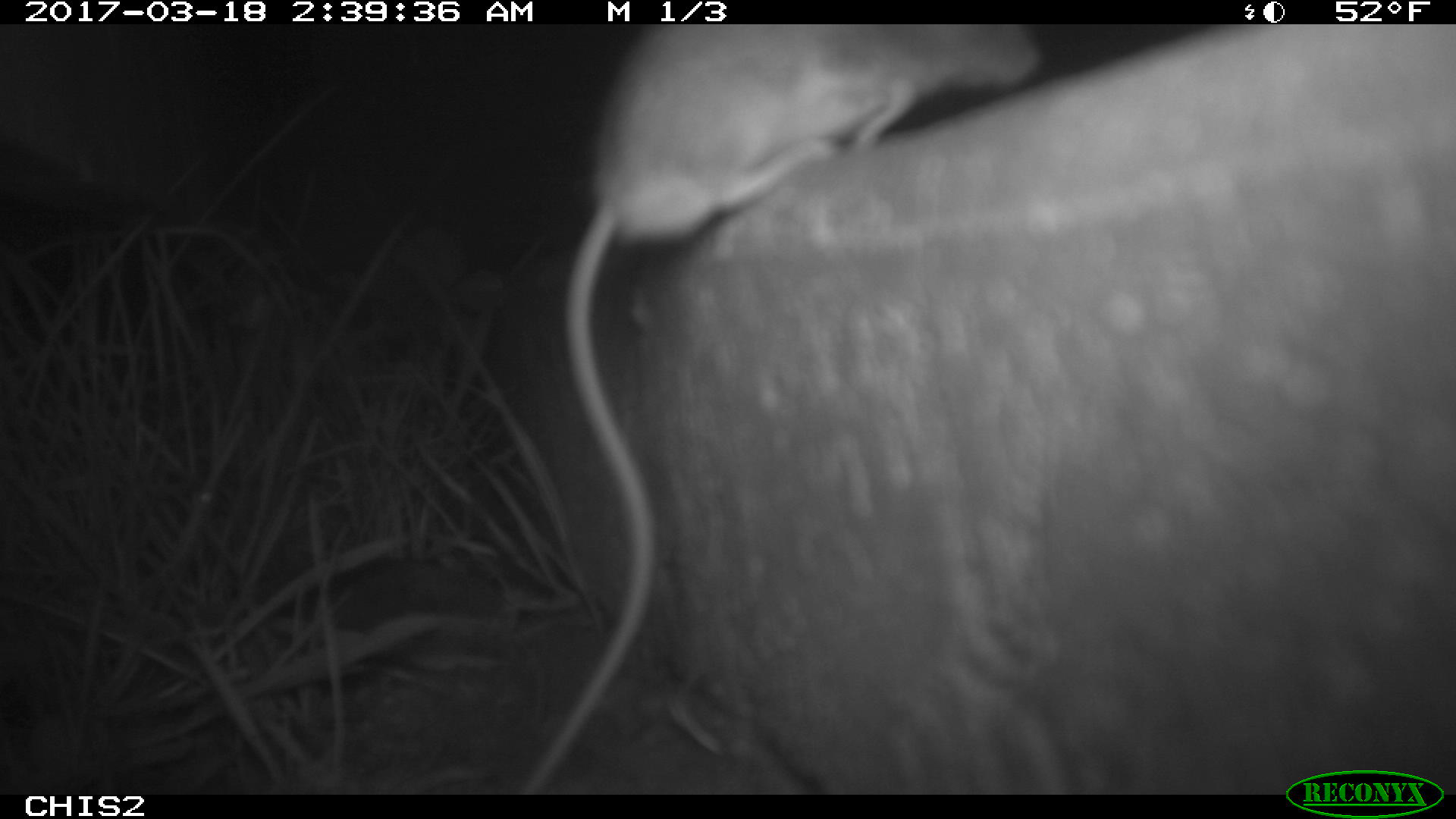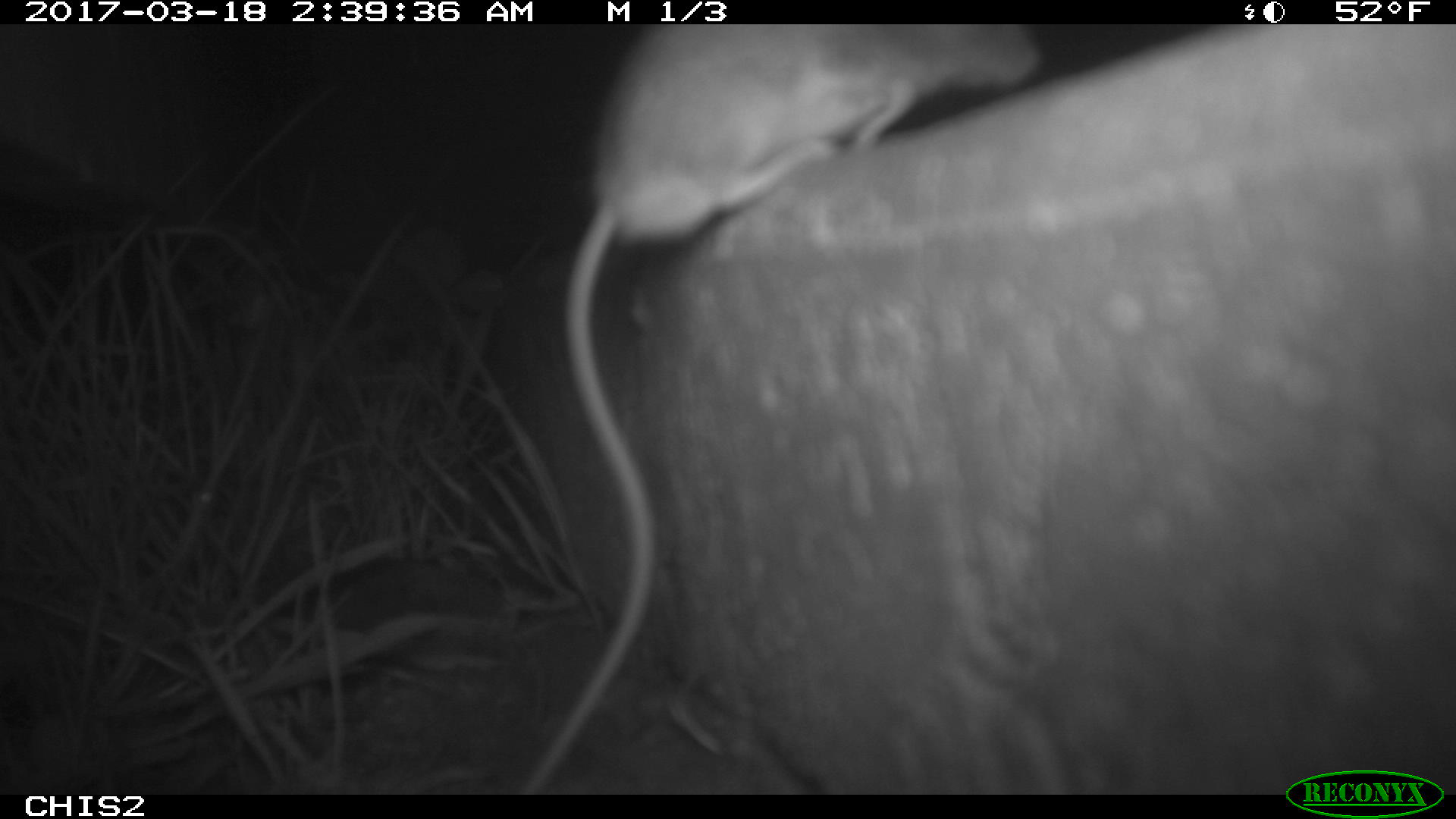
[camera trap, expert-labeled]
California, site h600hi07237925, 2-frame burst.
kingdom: Animalia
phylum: Chordata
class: Mammalia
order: Rodentia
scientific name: Rodentia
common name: rodent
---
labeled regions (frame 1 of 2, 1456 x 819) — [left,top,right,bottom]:
rodent: [522,24,1041,794]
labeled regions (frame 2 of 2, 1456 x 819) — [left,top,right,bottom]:
rodent: [520,25,1043,795]